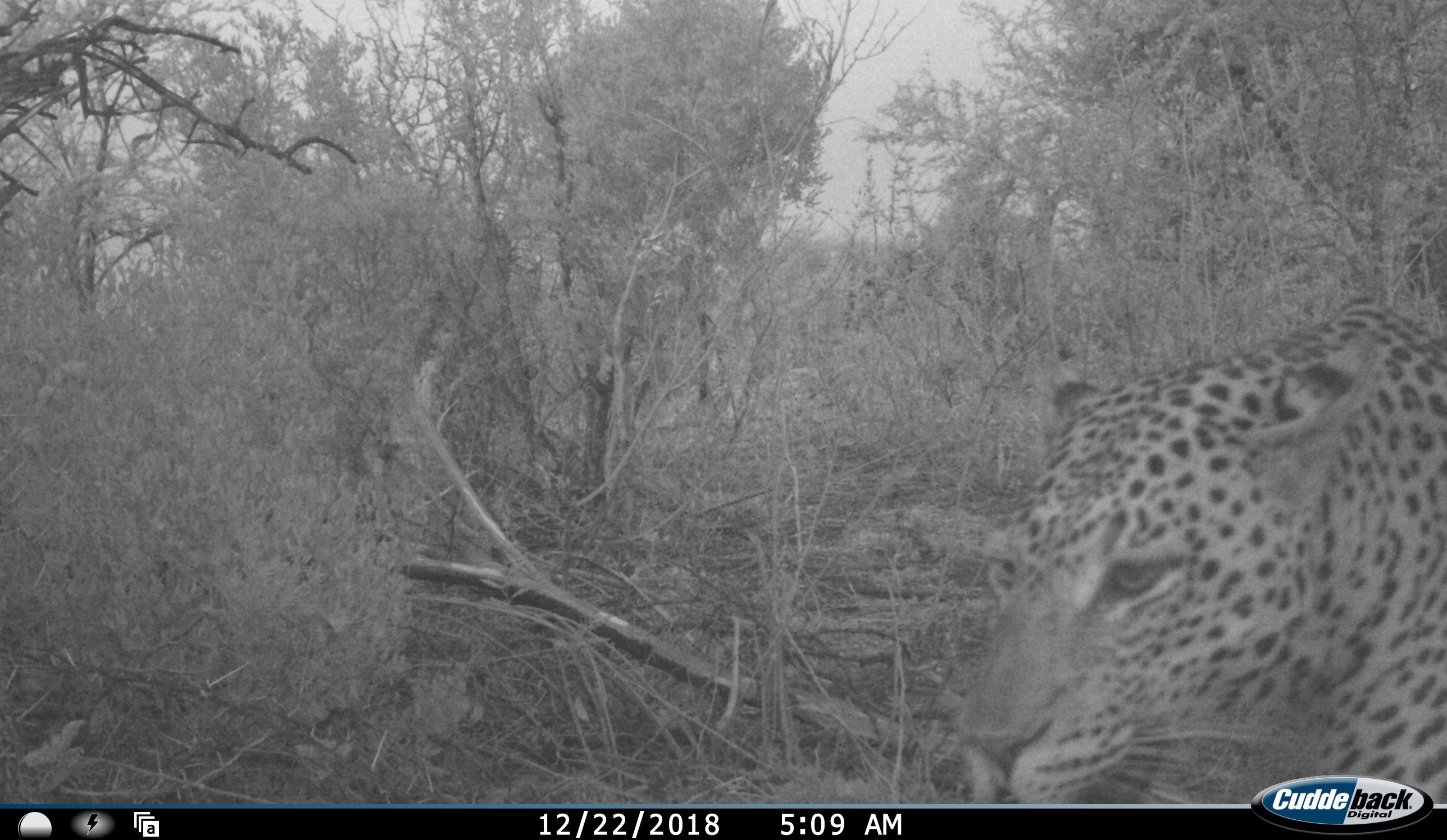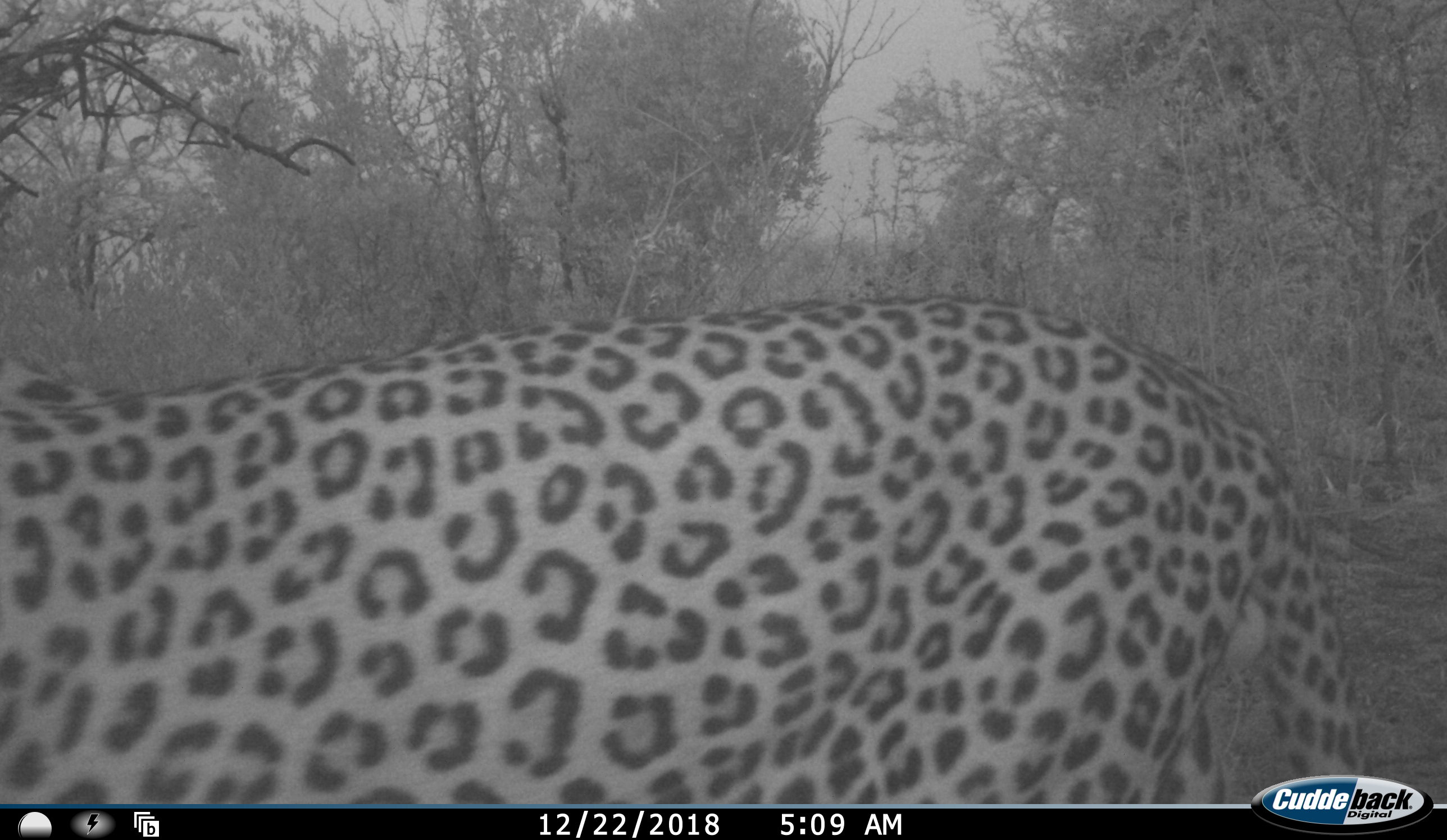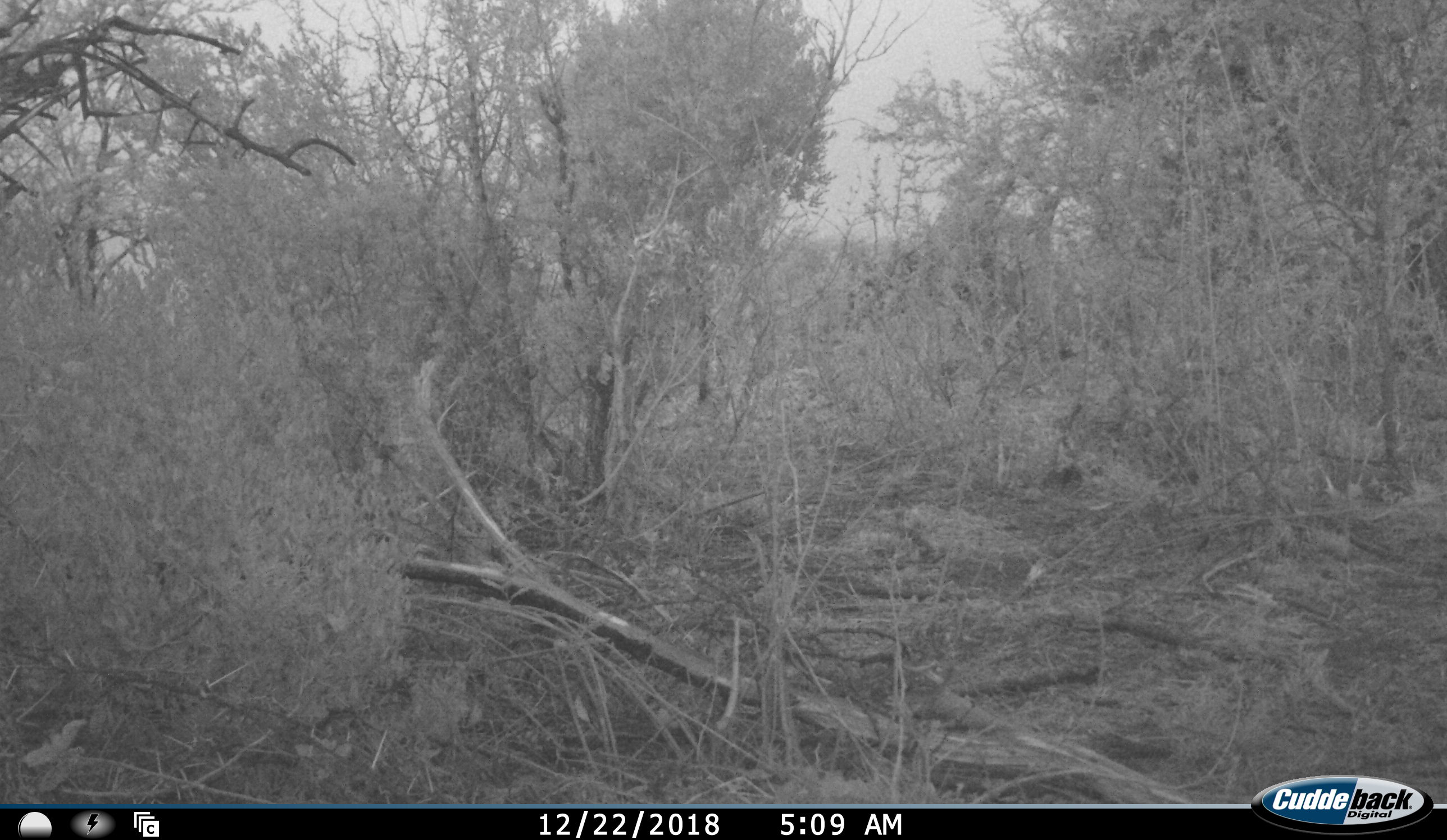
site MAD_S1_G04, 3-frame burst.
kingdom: Animalia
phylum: Chordata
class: Mammalia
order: Carnivora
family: Felidae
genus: Panthera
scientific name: Panthera pardus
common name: leopard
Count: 1.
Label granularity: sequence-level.